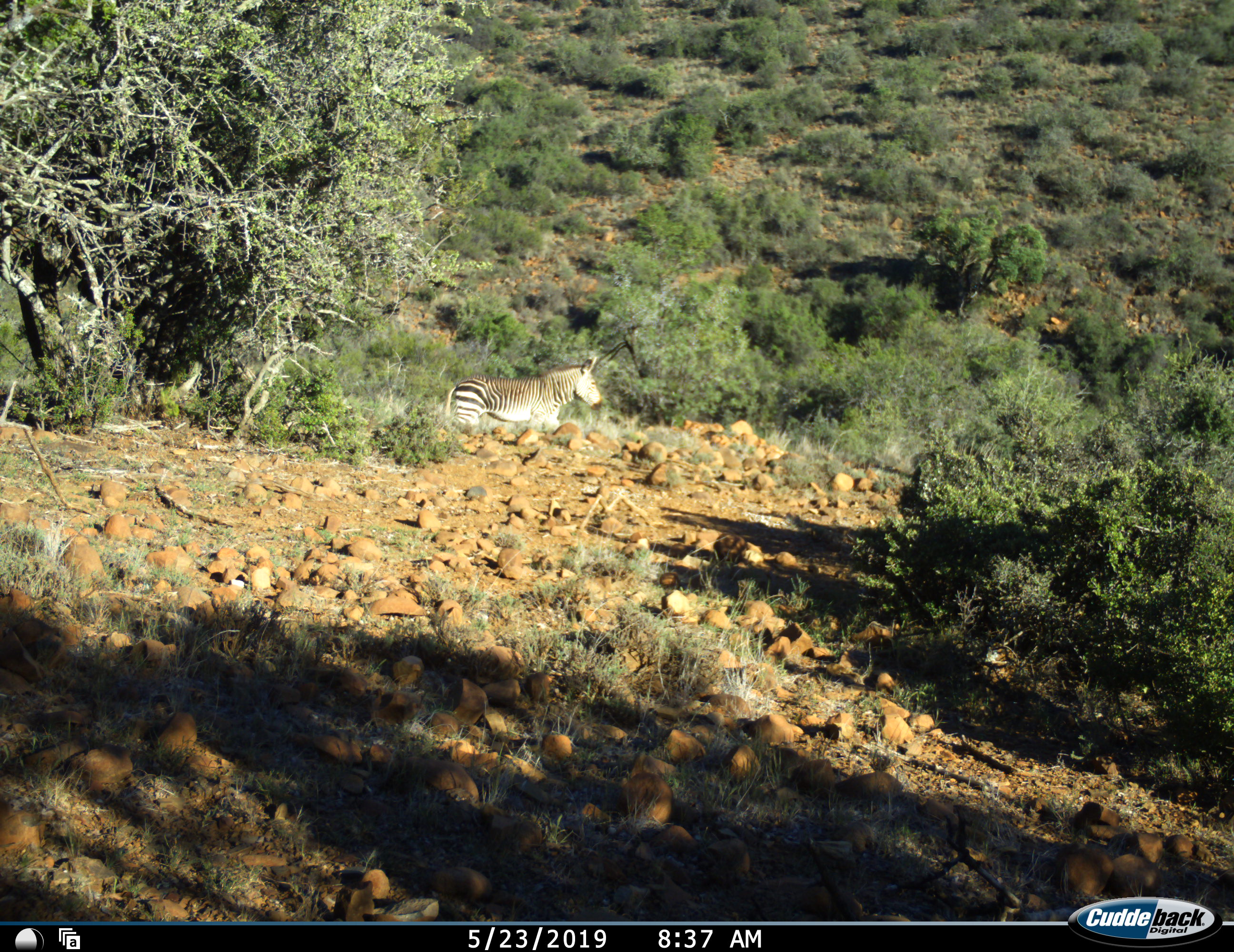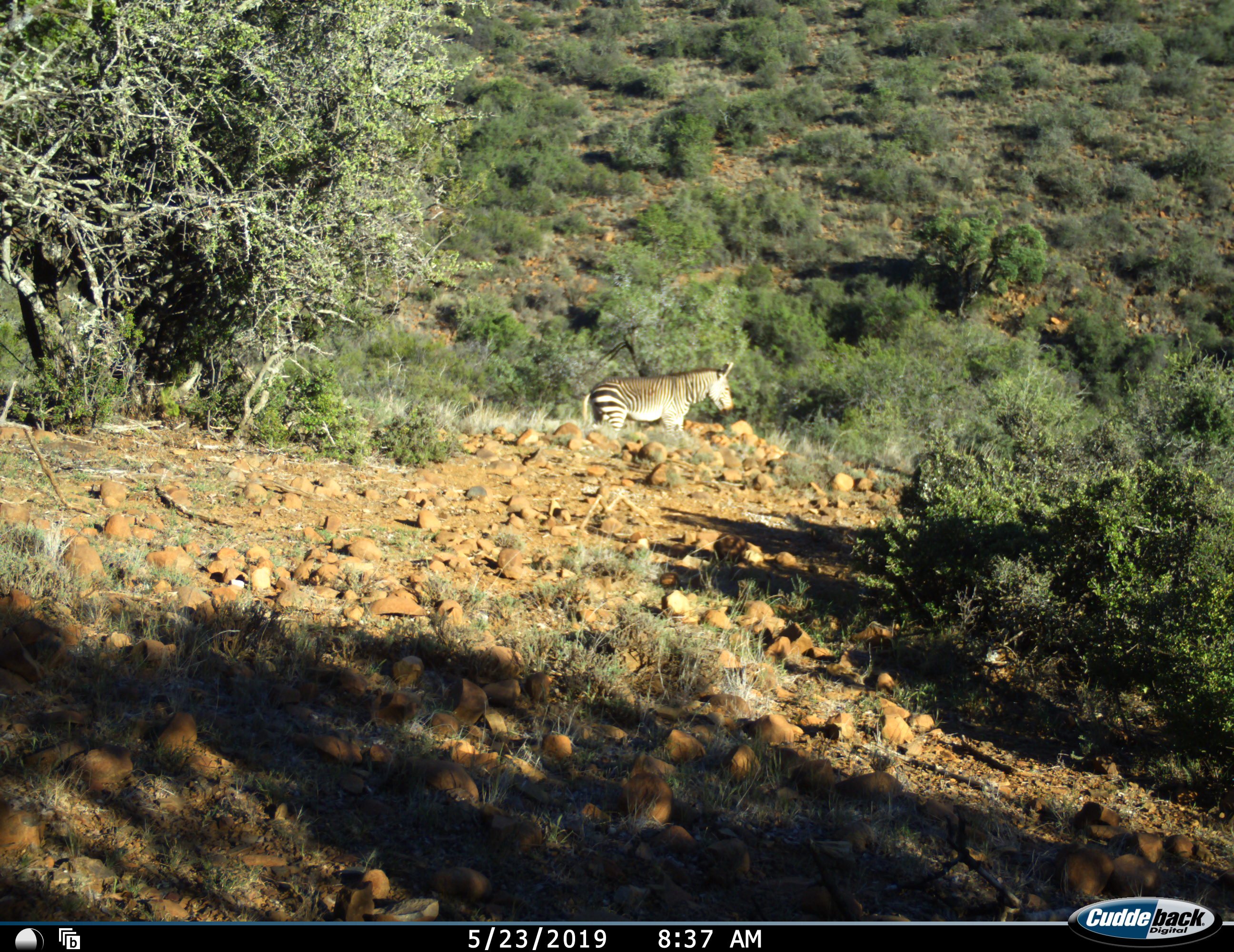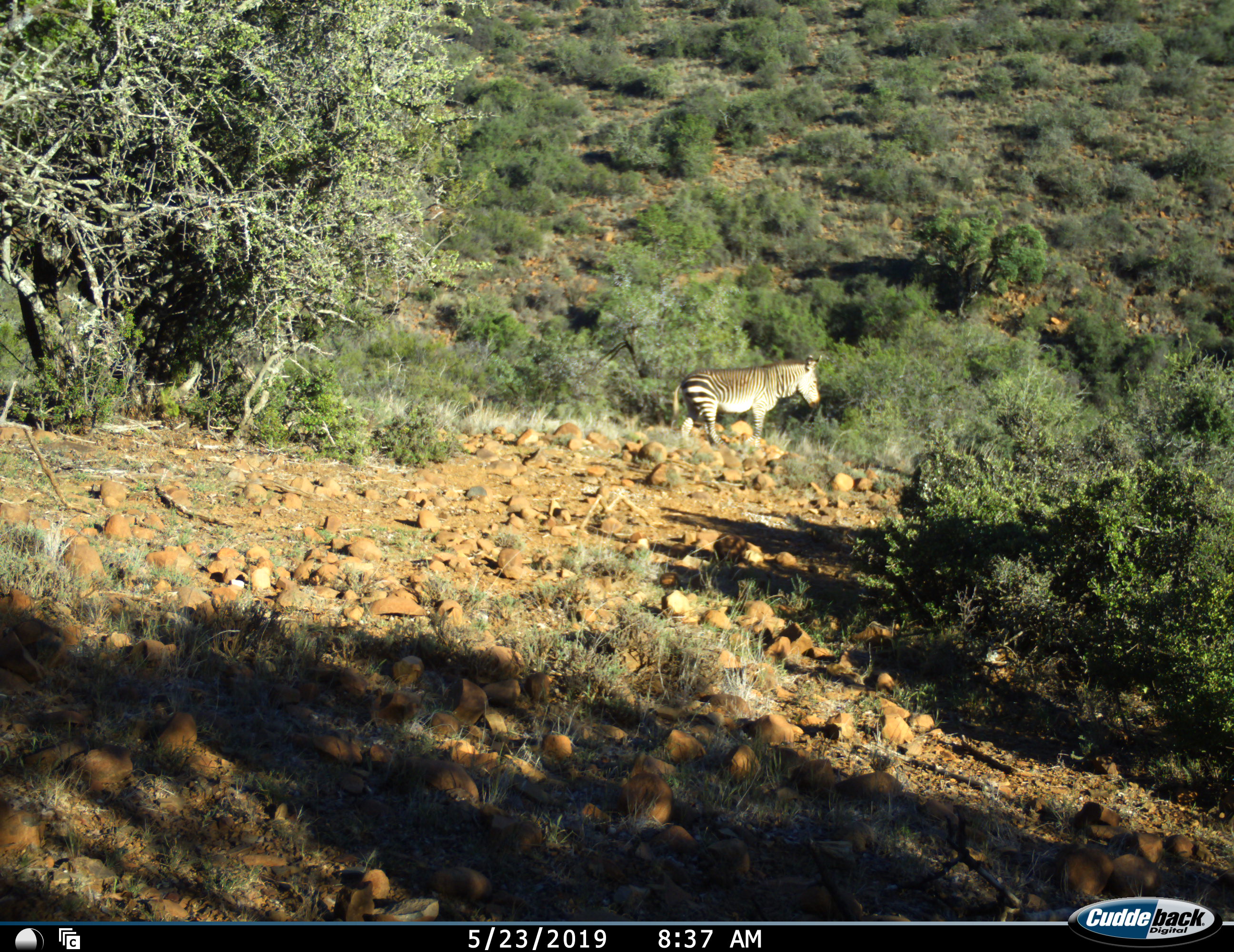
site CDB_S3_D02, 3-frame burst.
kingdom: Animalia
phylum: Chordata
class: Mammalia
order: Perissodactyla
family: Equidae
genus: Equus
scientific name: Equus zebra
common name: mountain zebra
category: zebramountain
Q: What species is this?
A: Zebramountain (mountain zebra) (Equus zebra).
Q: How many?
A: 1.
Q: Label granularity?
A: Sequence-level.